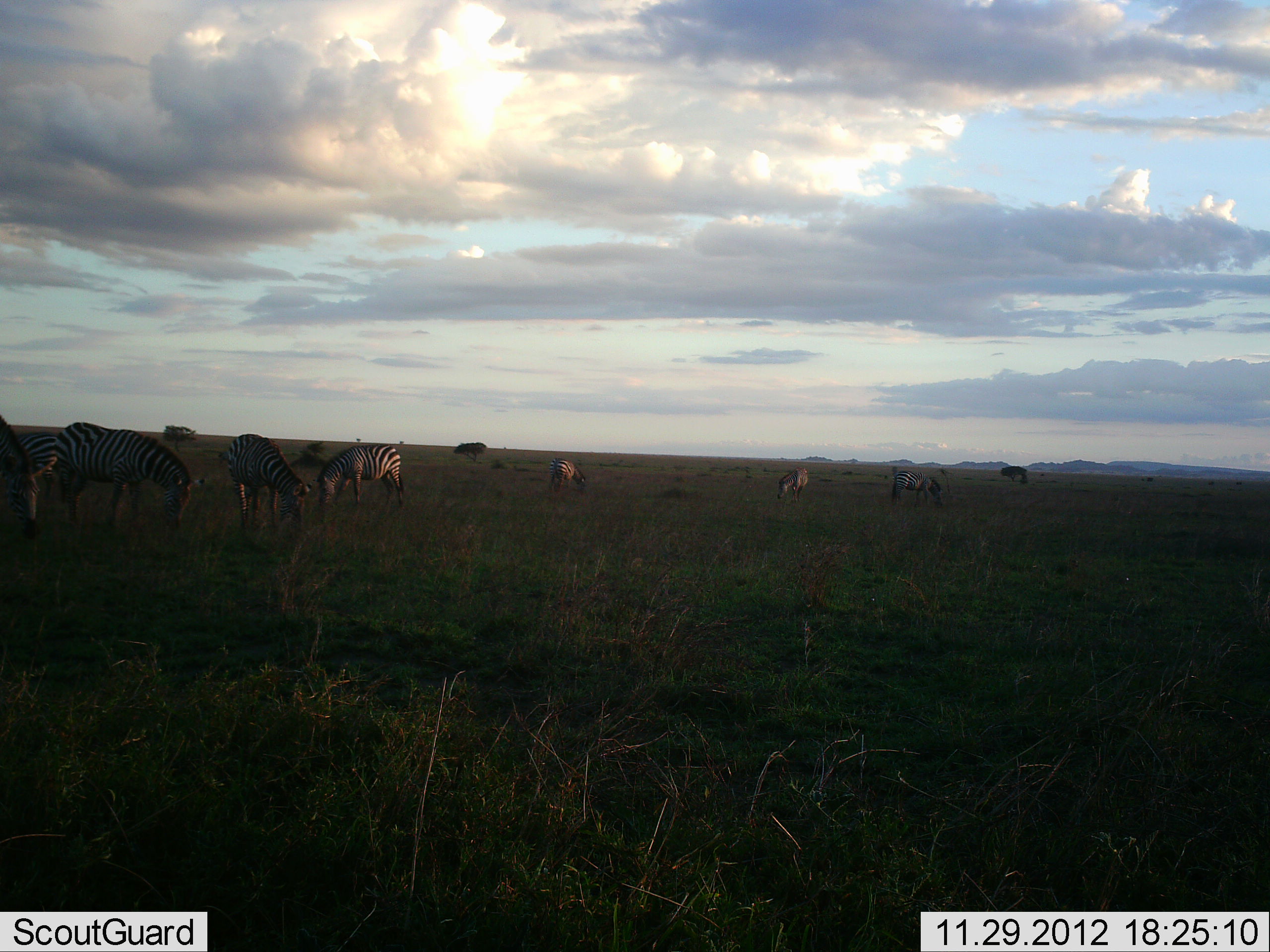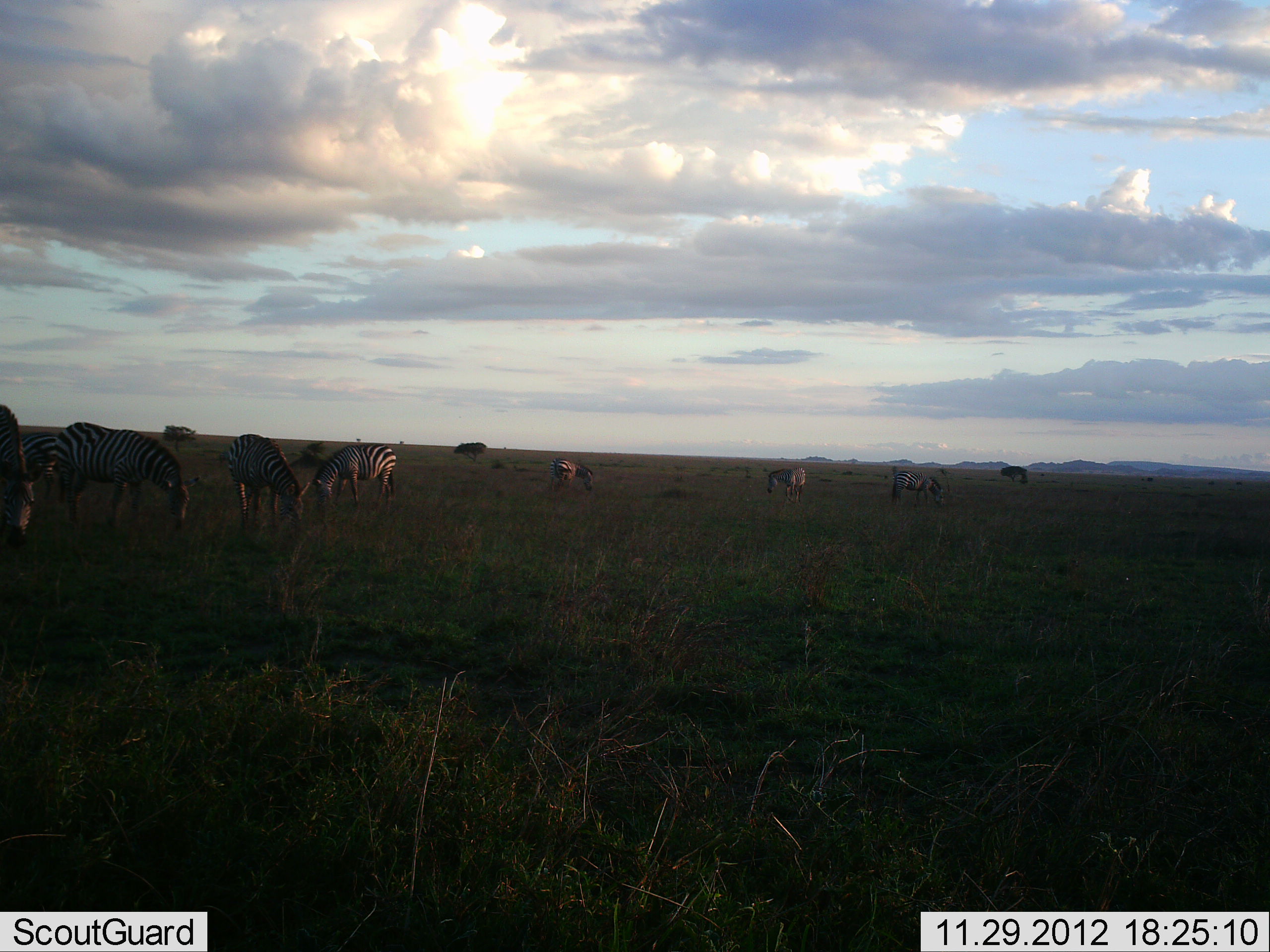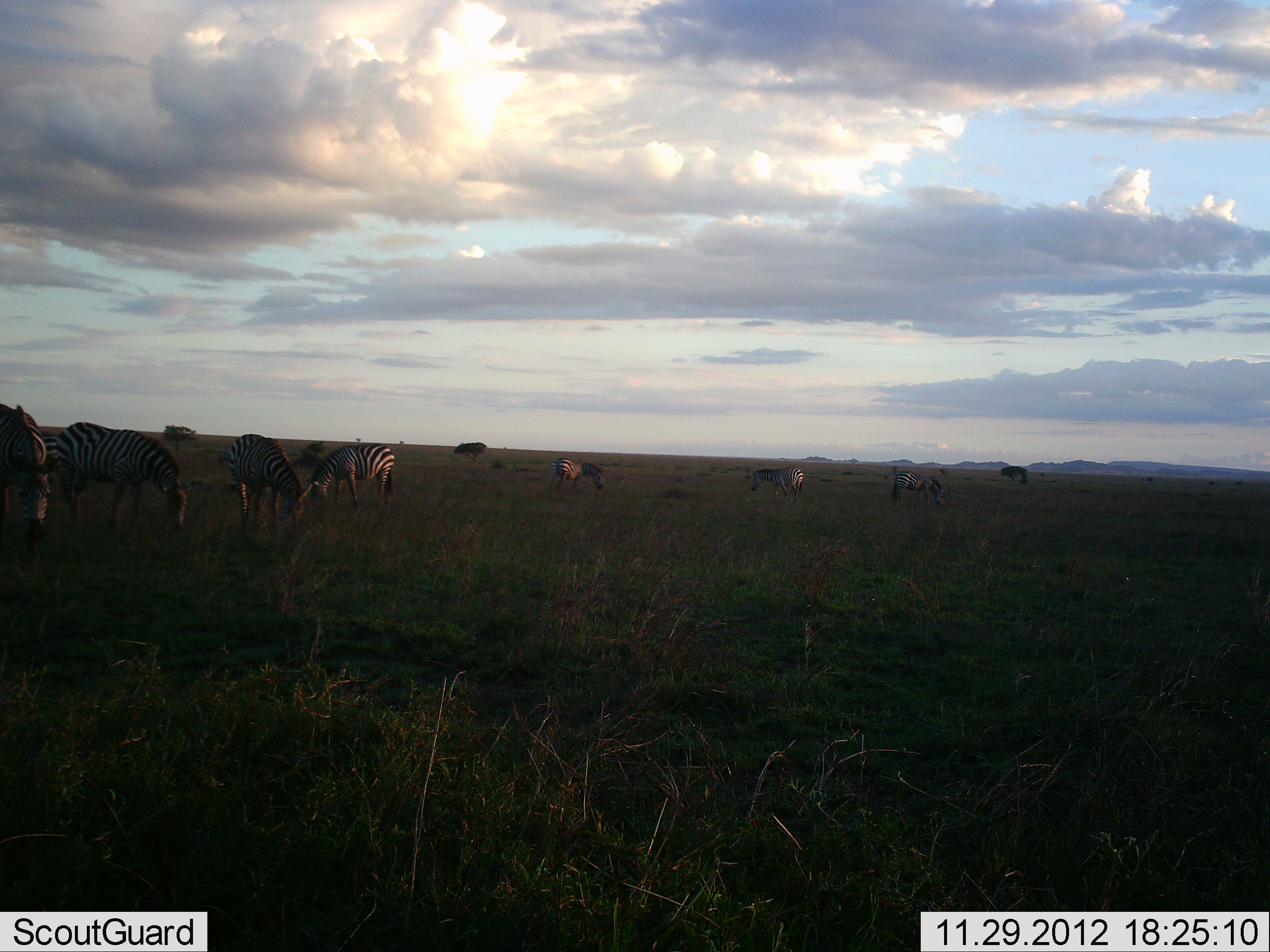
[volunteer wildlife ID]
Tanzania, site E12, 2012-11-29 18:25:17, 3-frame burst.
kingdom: Animalia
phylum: Chordata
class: Mammalia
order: Perissodactyla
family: Equidae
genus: Equus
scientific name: Equus quagga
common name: plains zebra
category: zebra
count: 8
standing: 36%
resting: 0%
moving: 0%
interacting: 0%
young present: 0%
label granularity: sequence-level